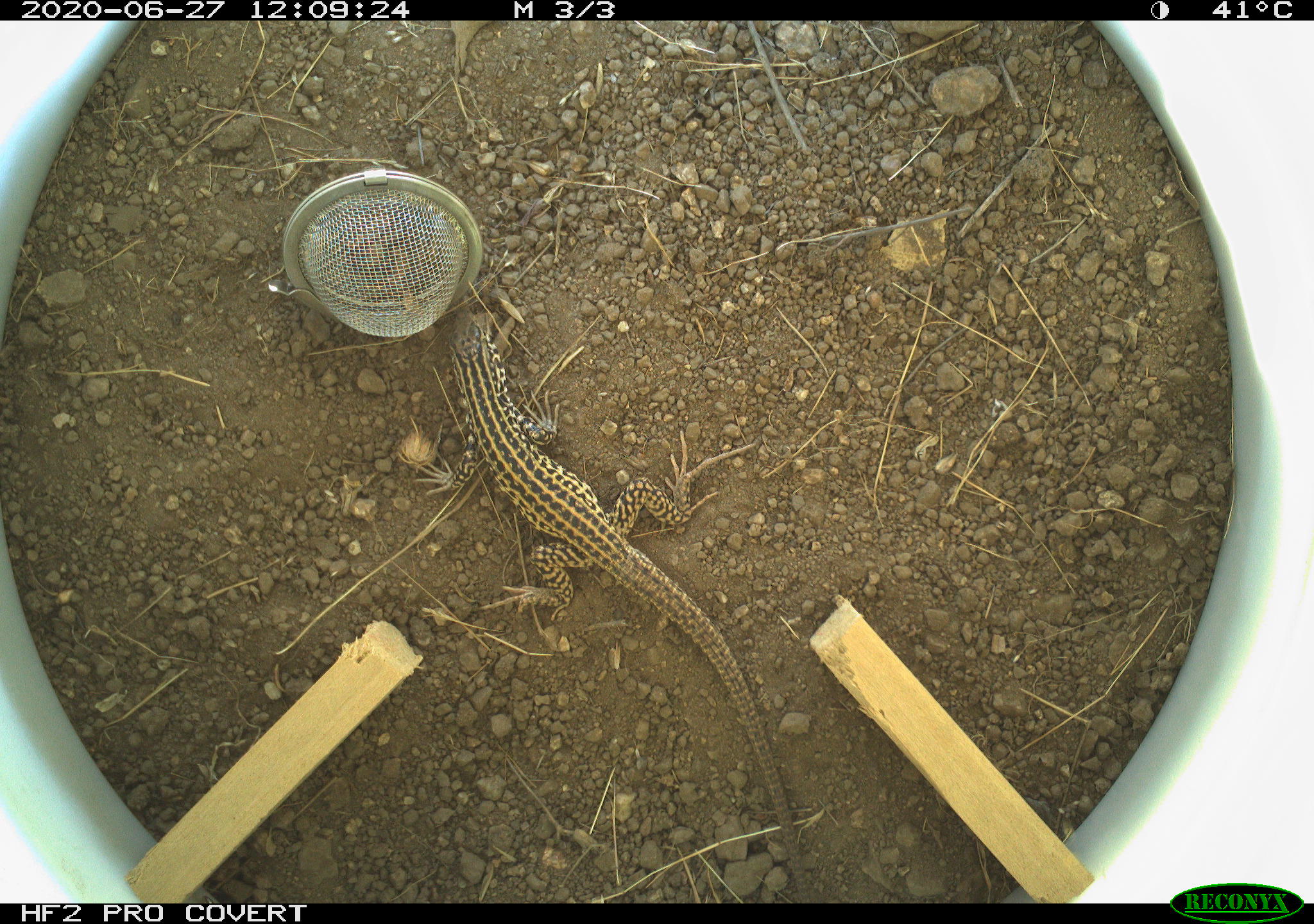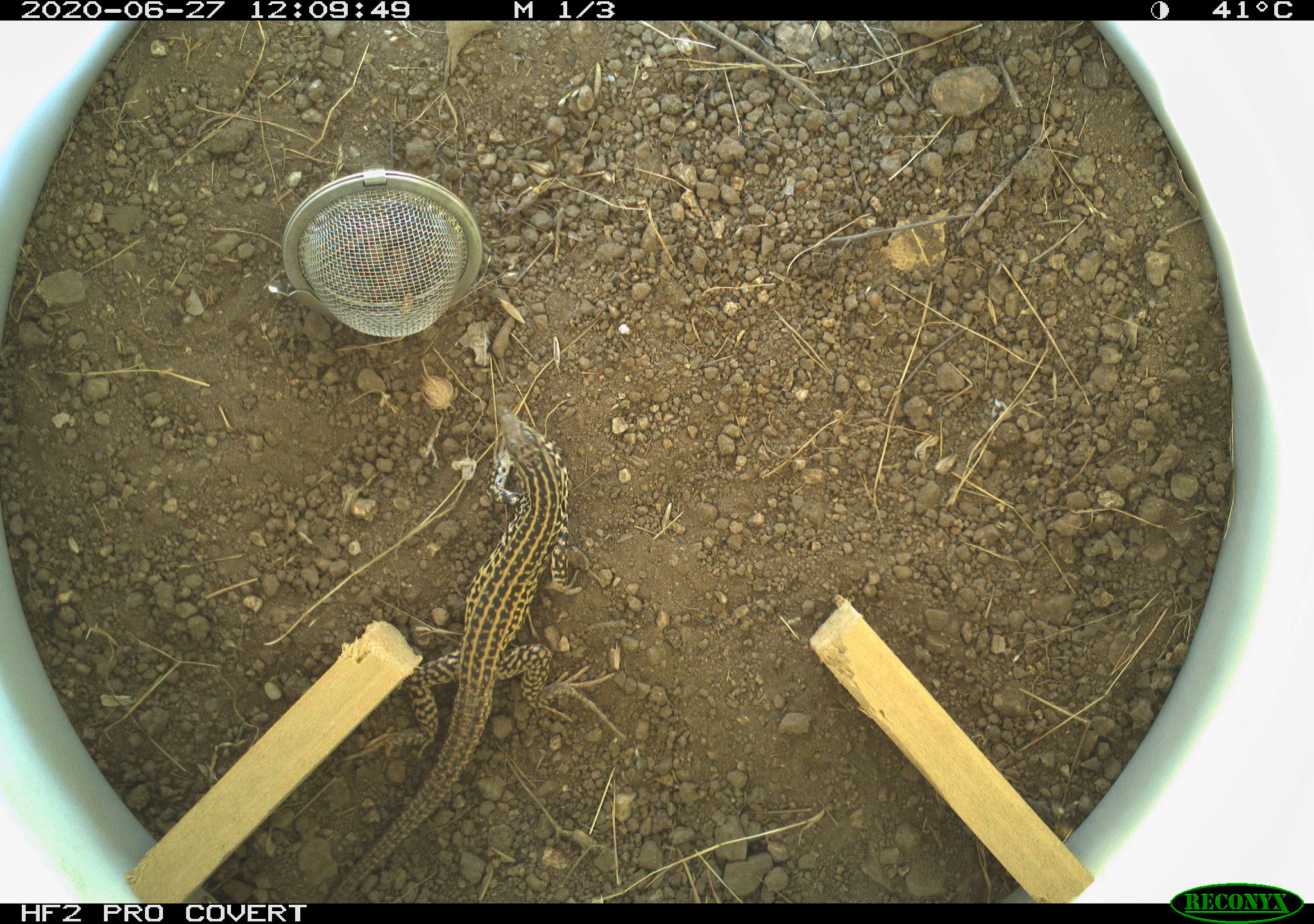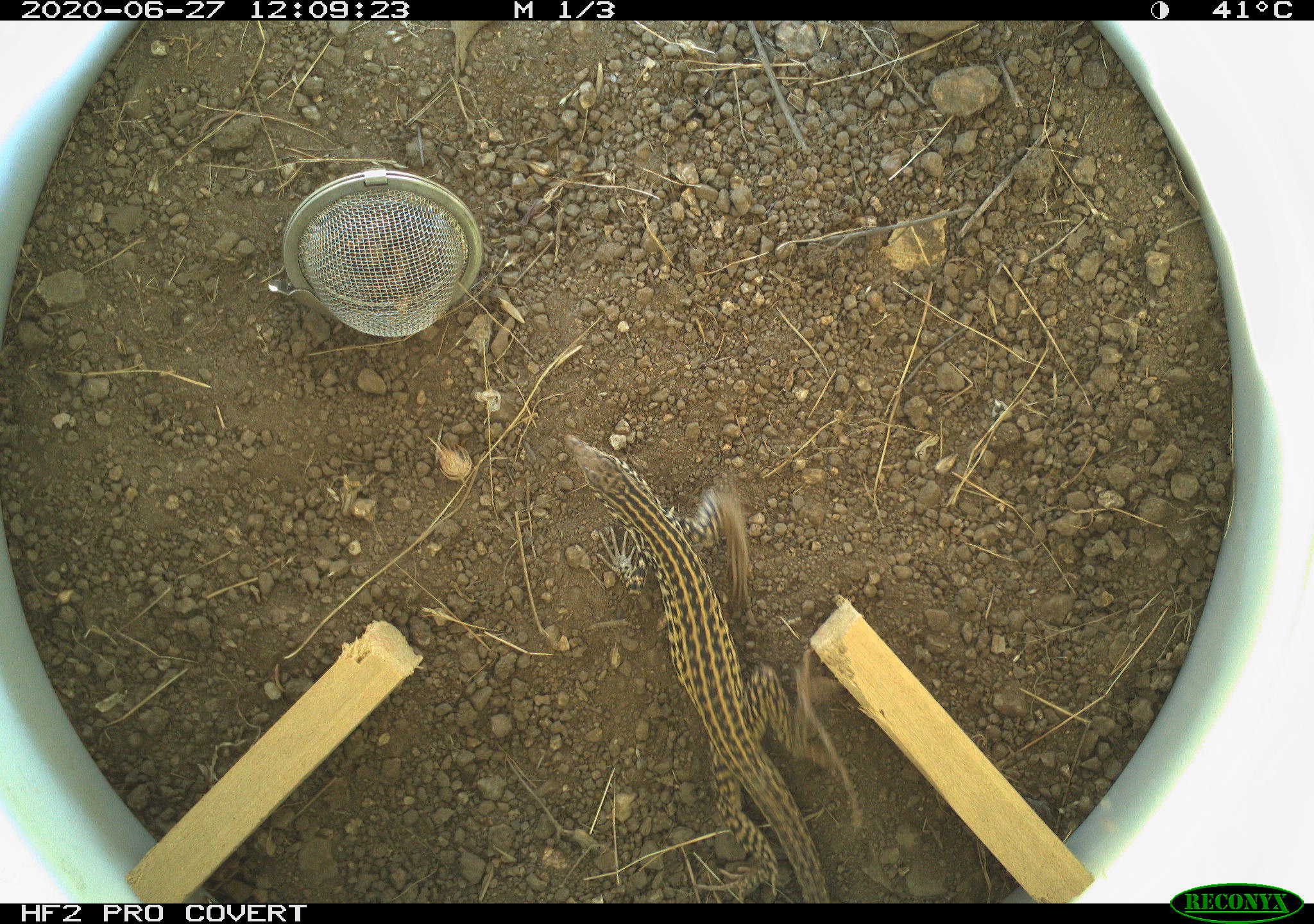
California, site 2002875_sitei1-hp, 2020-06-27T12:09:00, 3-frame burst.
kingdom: Animalia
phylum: Chordata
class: Reptilia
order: Squamata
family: Teiidae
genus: Aspidoscelis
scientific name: Aspidoscelis tigris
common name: western whiptail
Western whiptail (Aspidoscelis tigris).